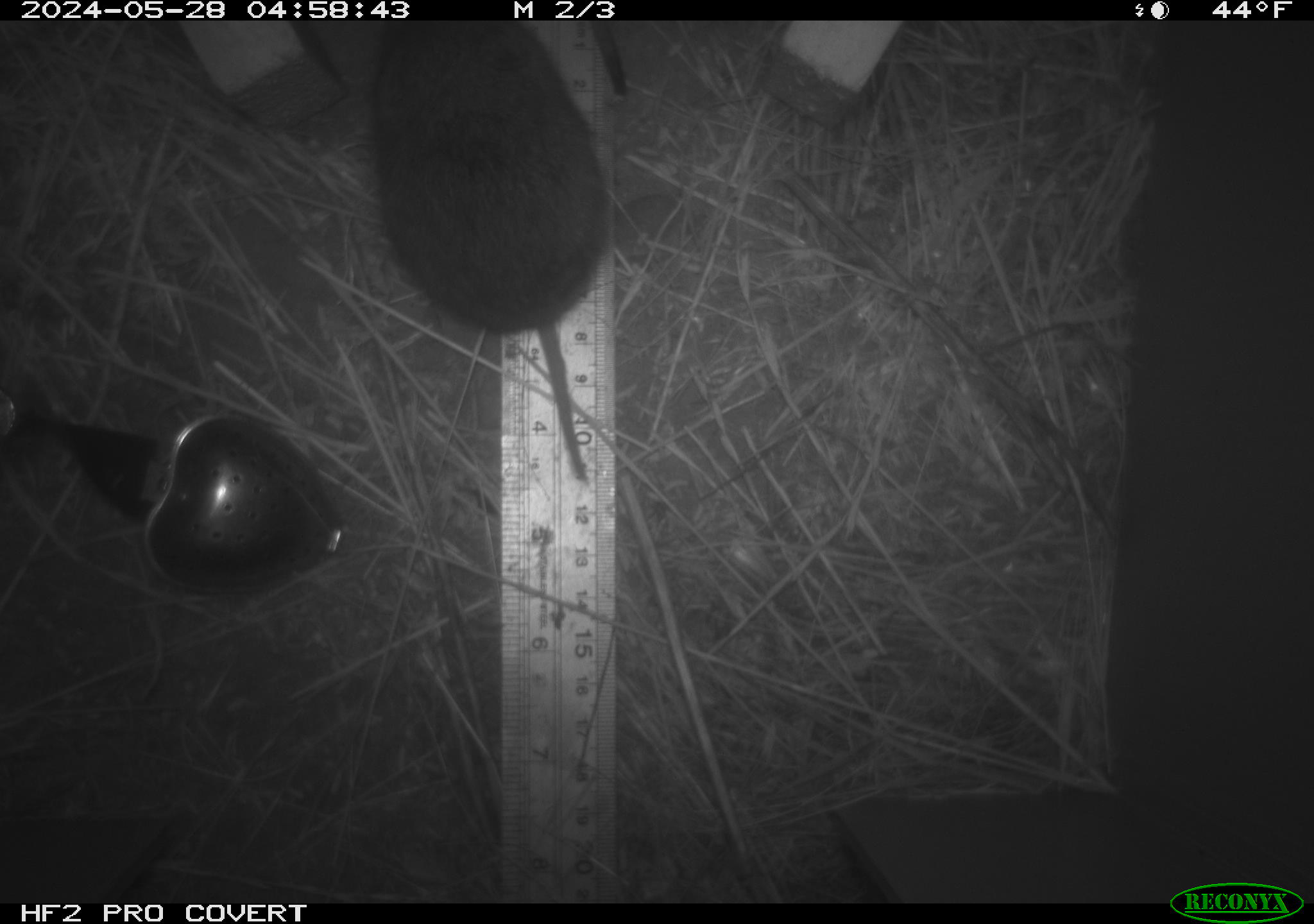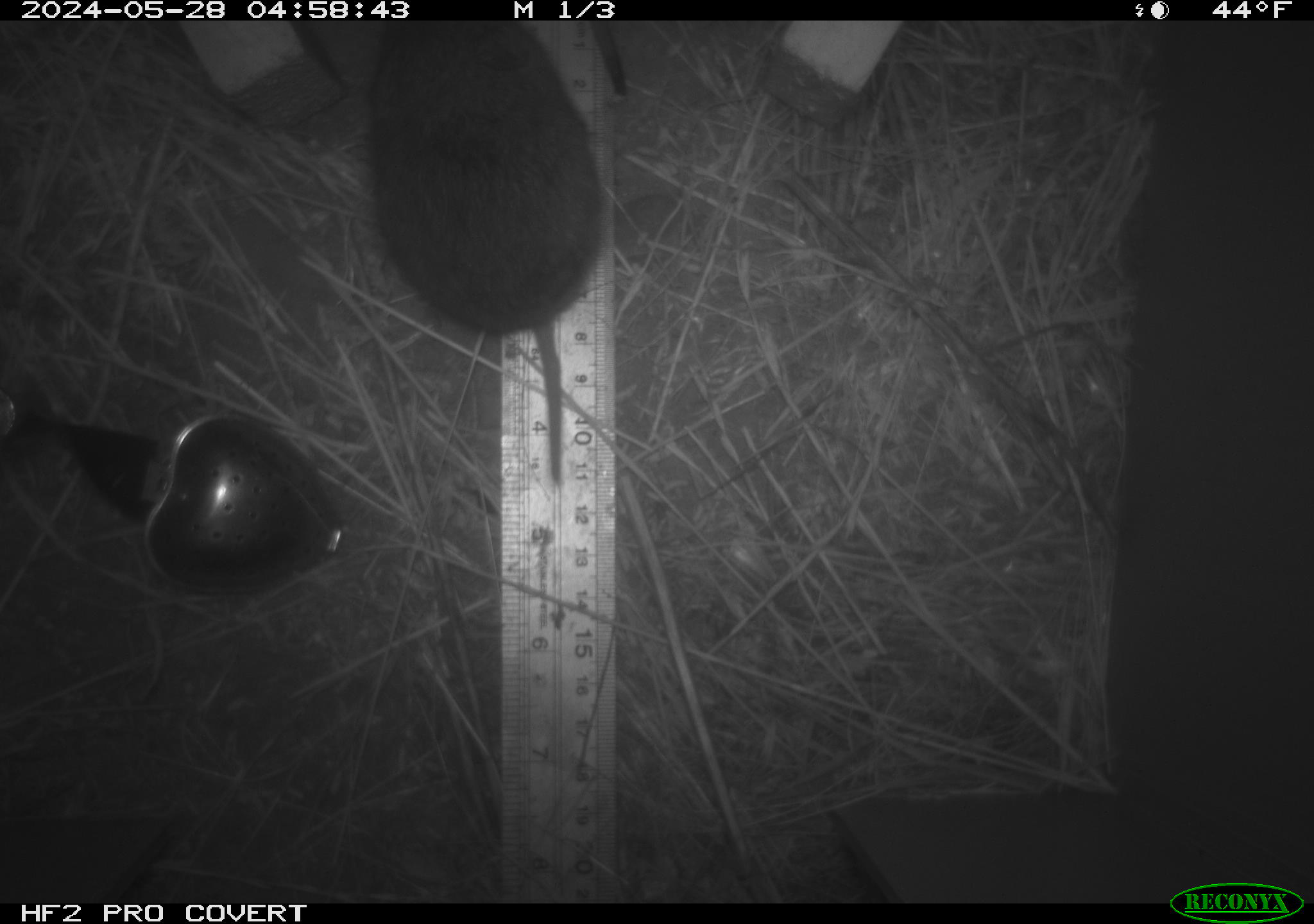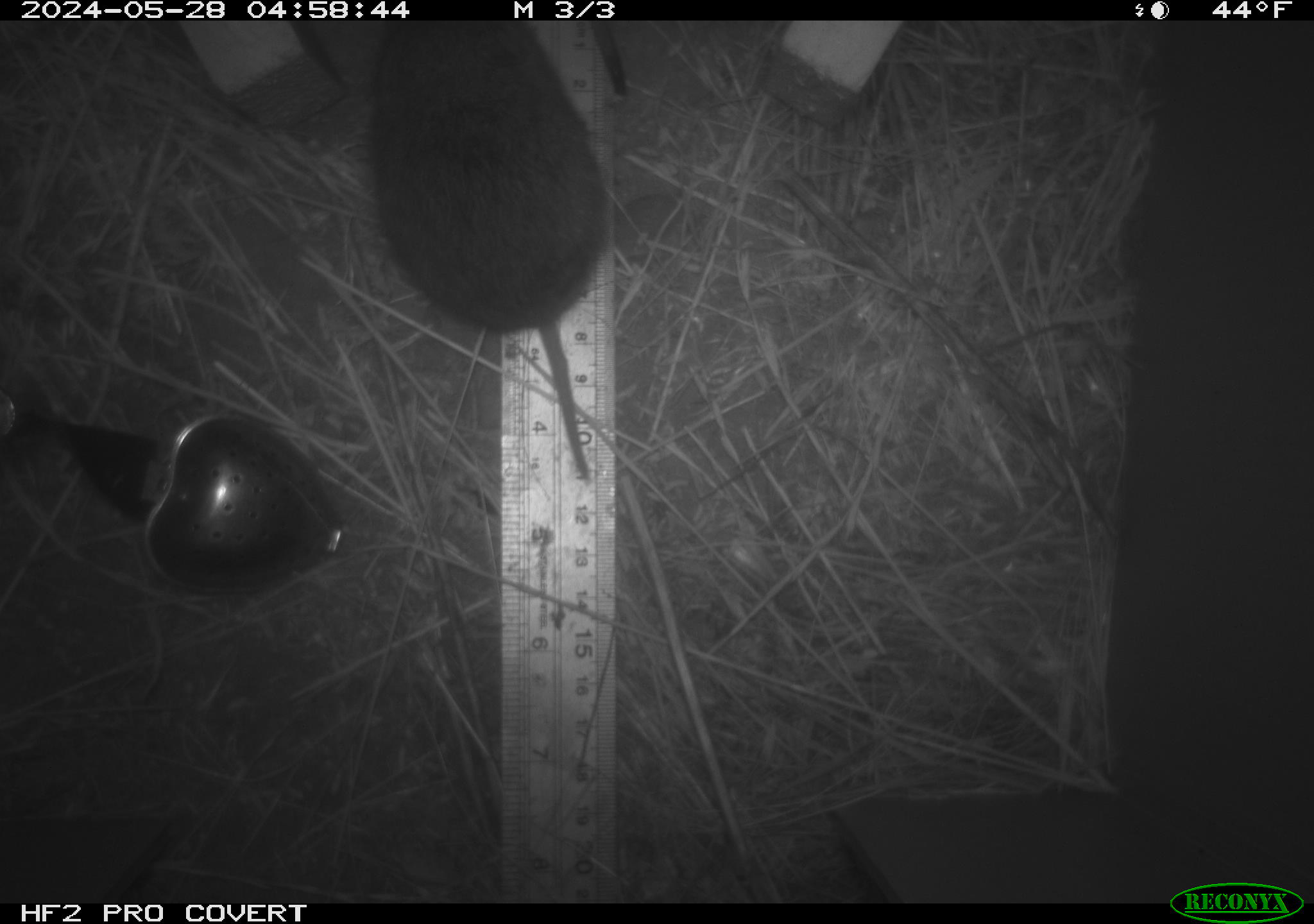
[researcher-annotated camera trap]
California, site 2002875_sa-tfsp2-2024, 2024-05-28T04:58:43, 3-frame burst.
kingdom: Animalia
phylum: Chordata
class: Mammalia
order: Rodentia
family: Cricetidae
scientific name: Arvicolinae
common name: voles, lemmings, and muskrats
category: arvicolinae subfamily